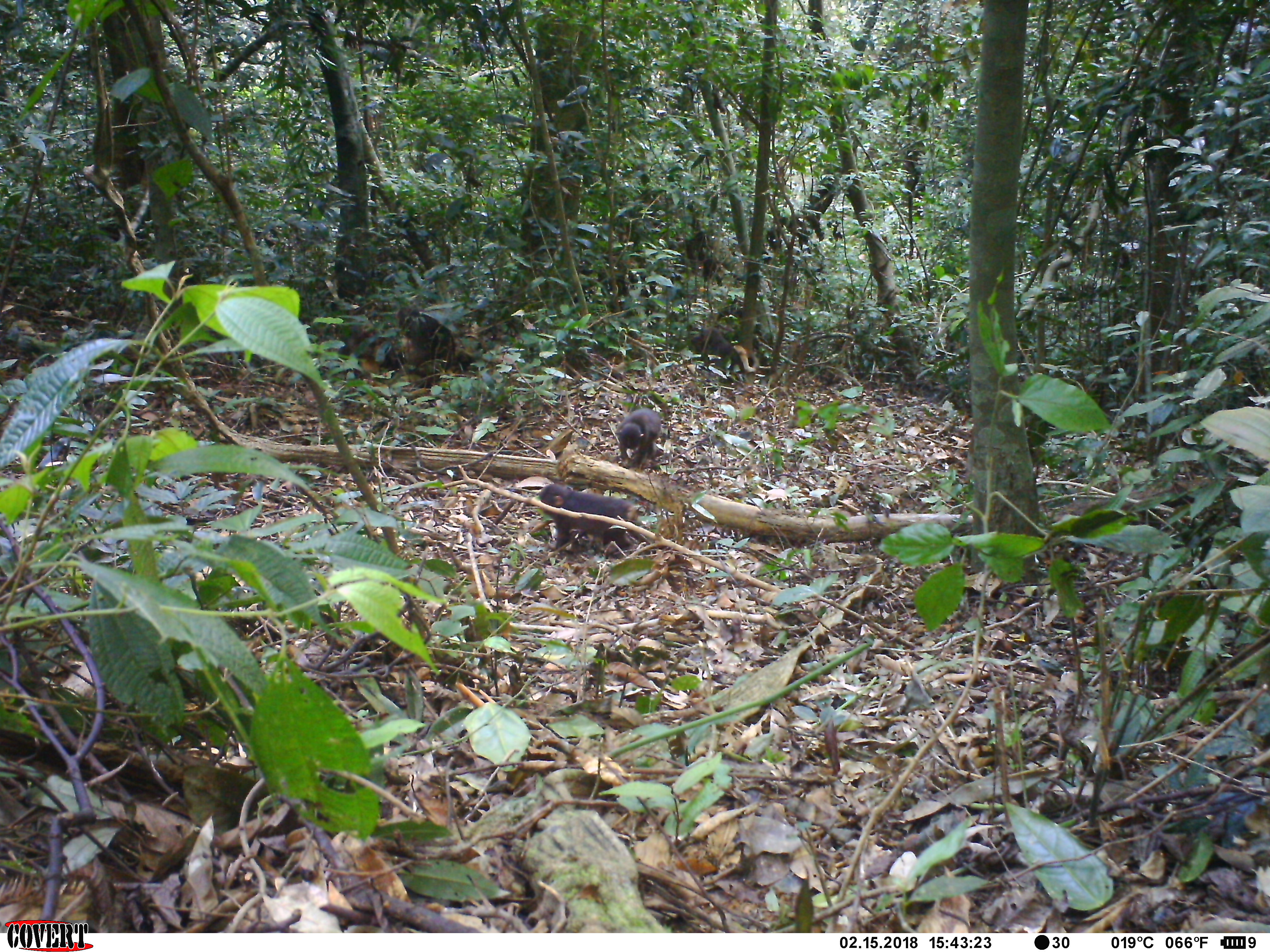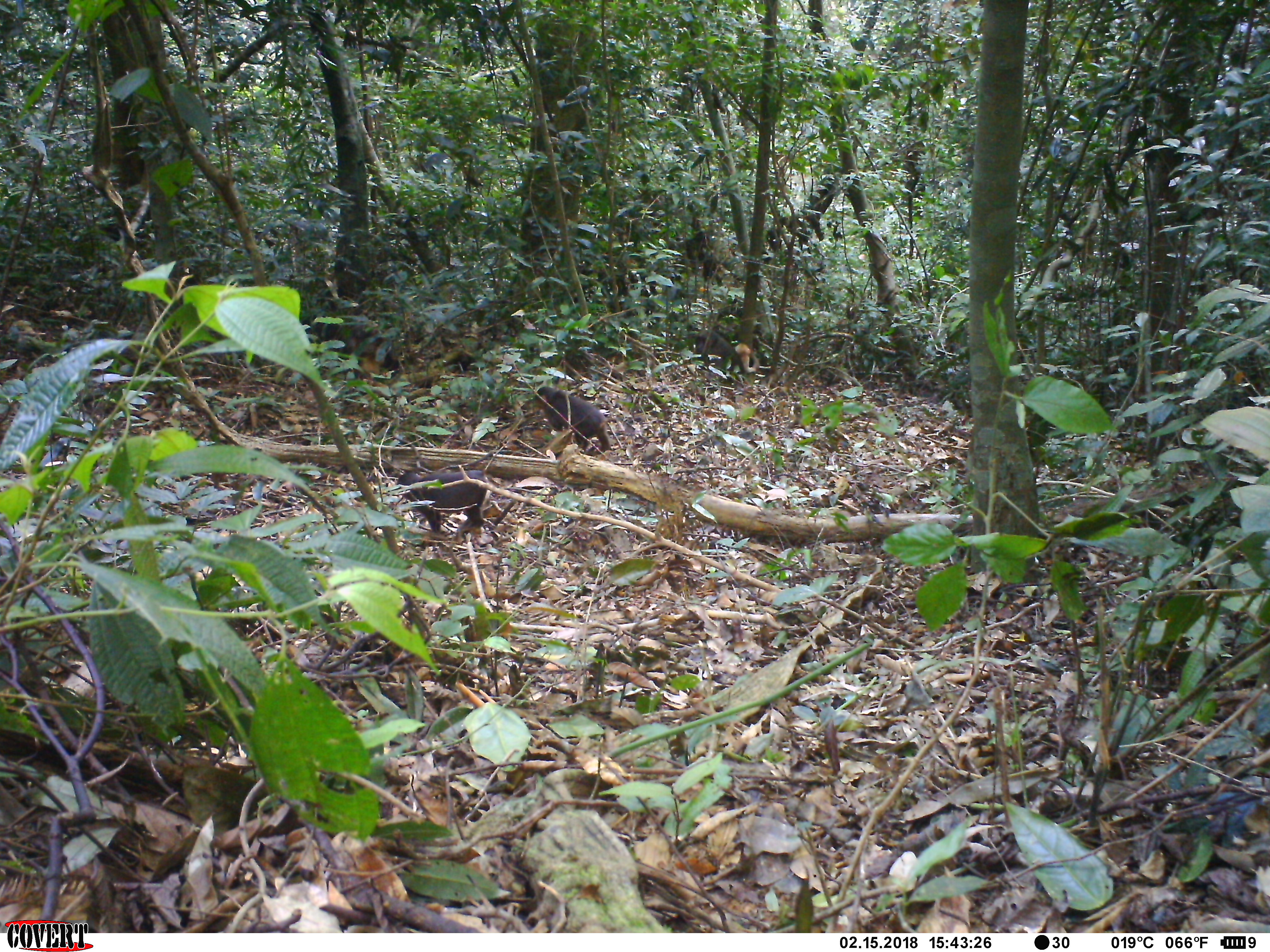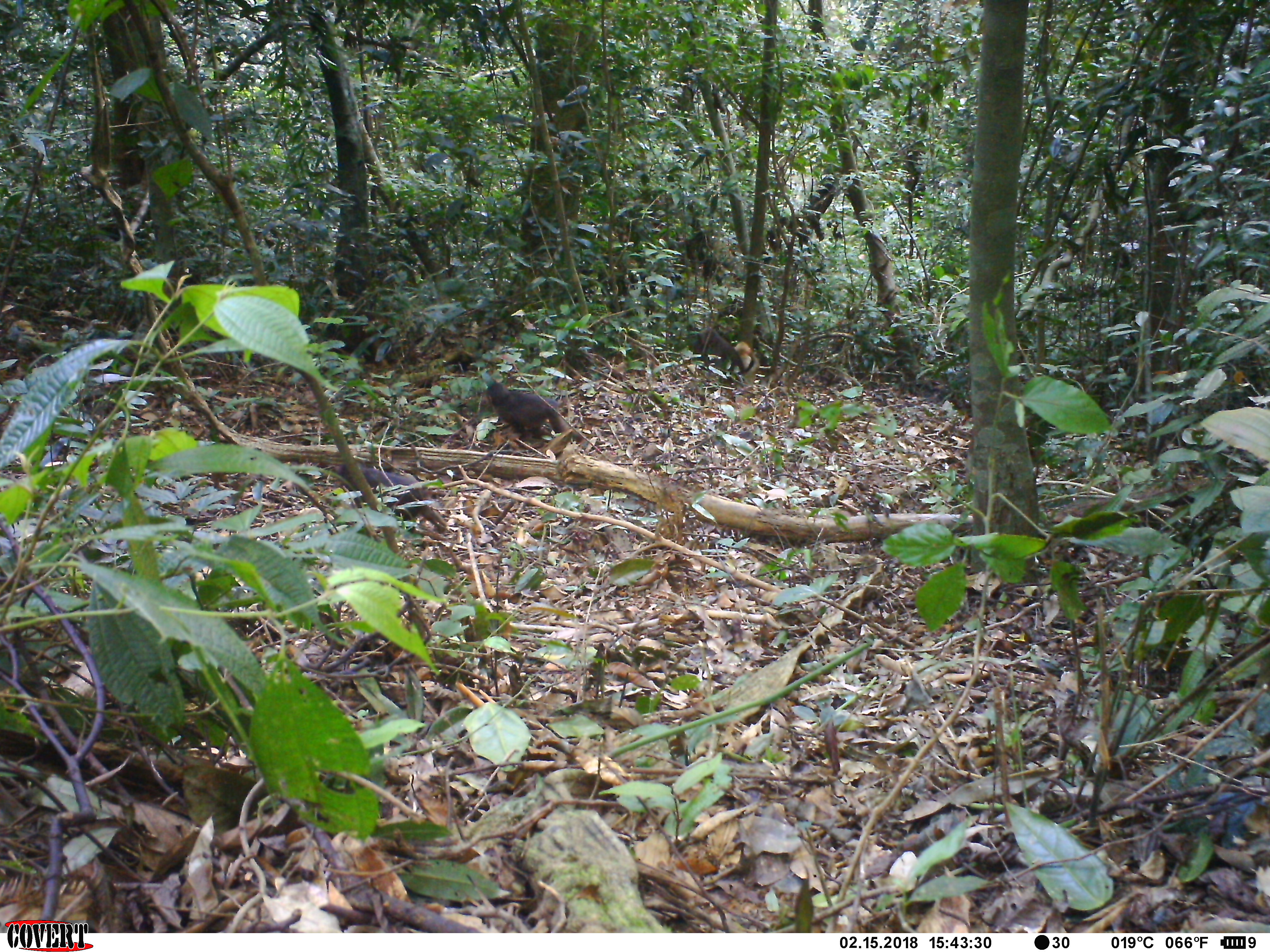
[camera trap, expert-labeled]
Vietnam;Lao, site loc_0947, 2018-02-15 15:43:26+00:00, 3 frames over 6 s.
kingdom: Animalia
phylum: Chordata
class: Mammalia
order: Primates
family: Cercopithecidae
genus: Macaca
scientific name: Macaca arctoides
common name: stump-tailed macaque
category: stump tailed macaque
Stump tailed macaque (stump-tailed macaque) (Macaca arctoides). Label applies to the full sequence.